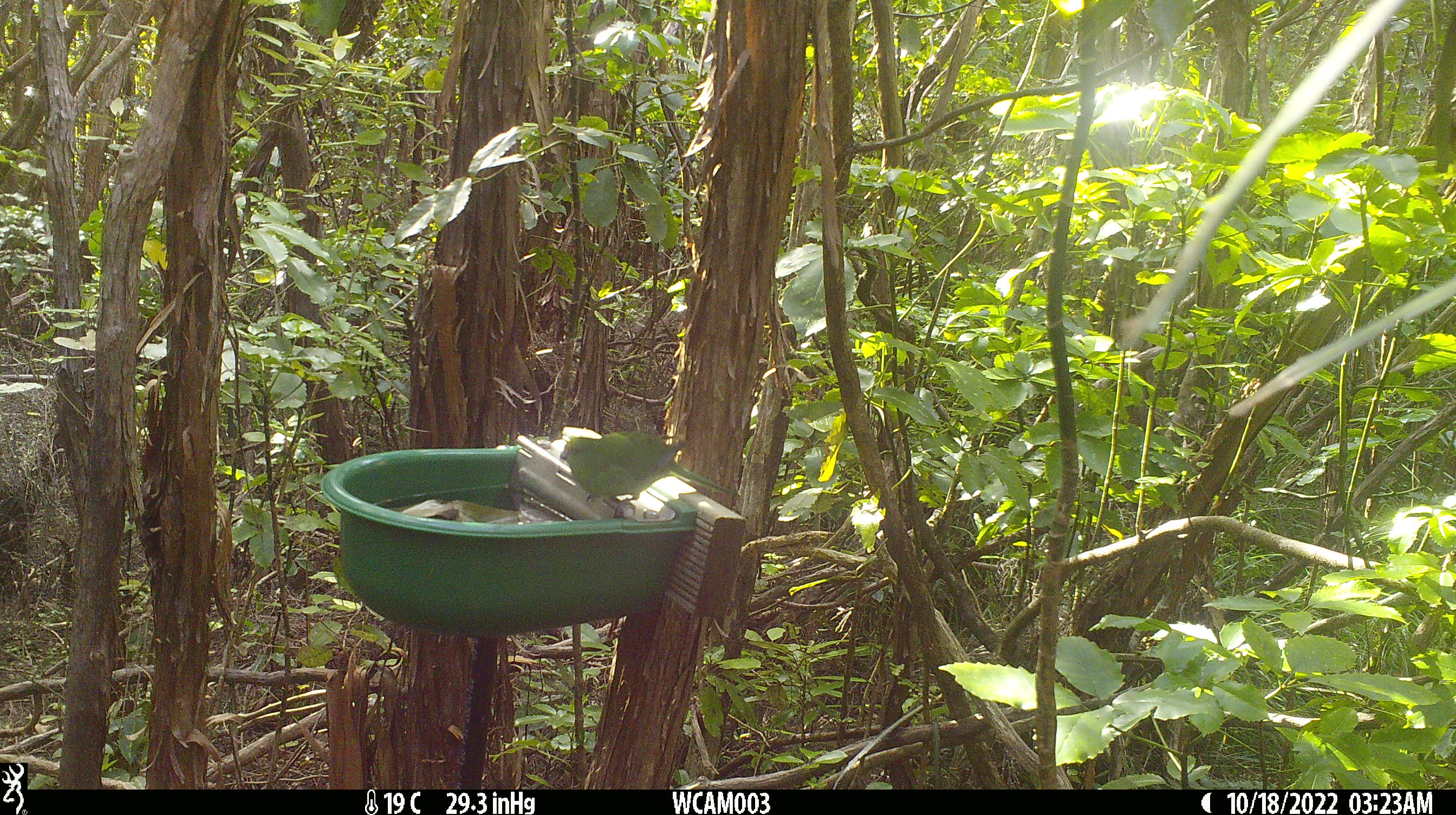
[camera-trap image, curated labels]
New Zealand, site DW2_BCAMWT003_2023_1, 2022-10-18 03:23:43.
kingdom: Animalia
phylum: Chordata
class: Aves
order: Psittaciformes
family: Psittaculidae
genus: Cyanoramphus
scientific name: Cyanoramphus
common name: parakeet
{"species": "parakeet (Cyanoramphus)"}